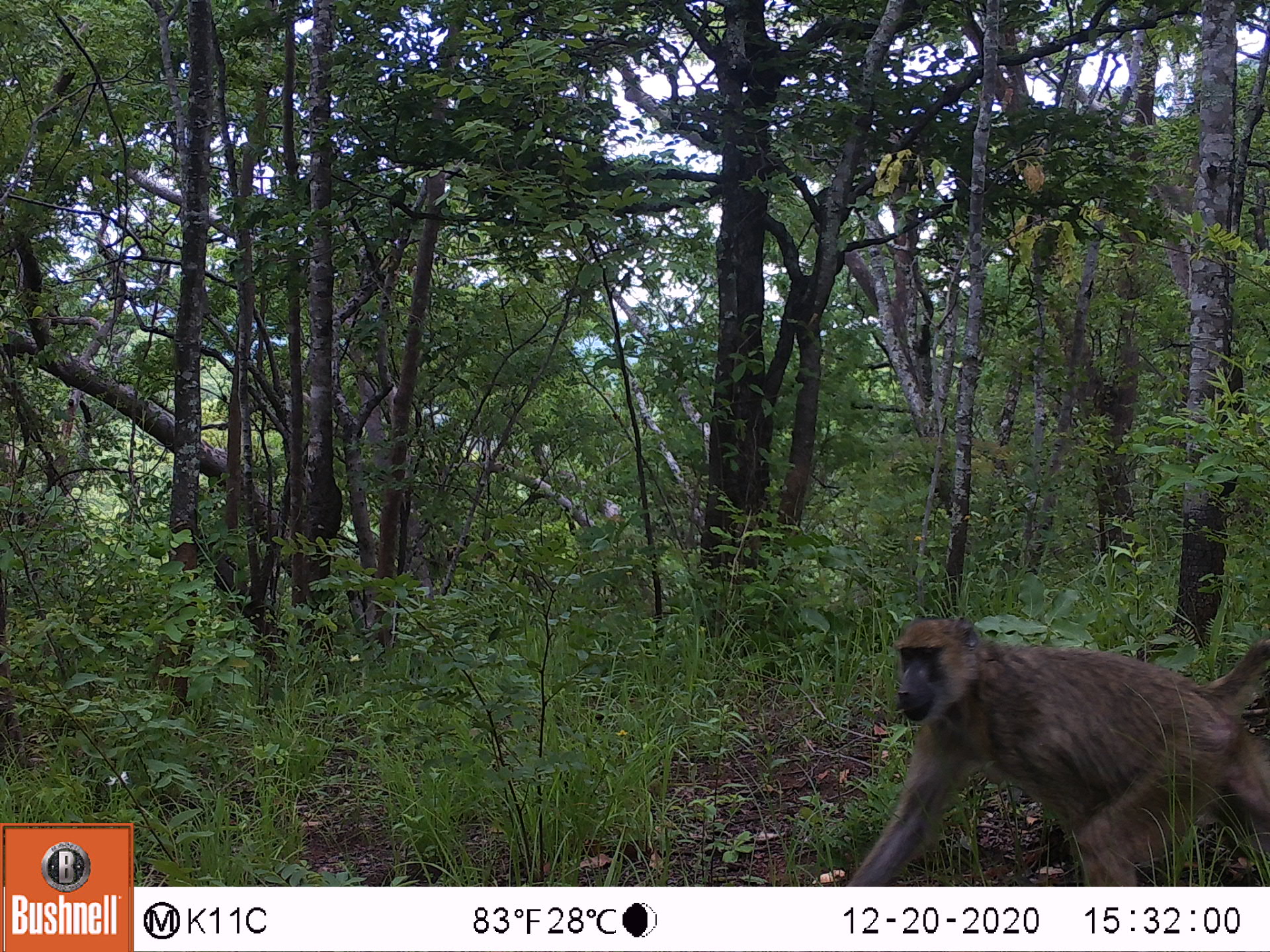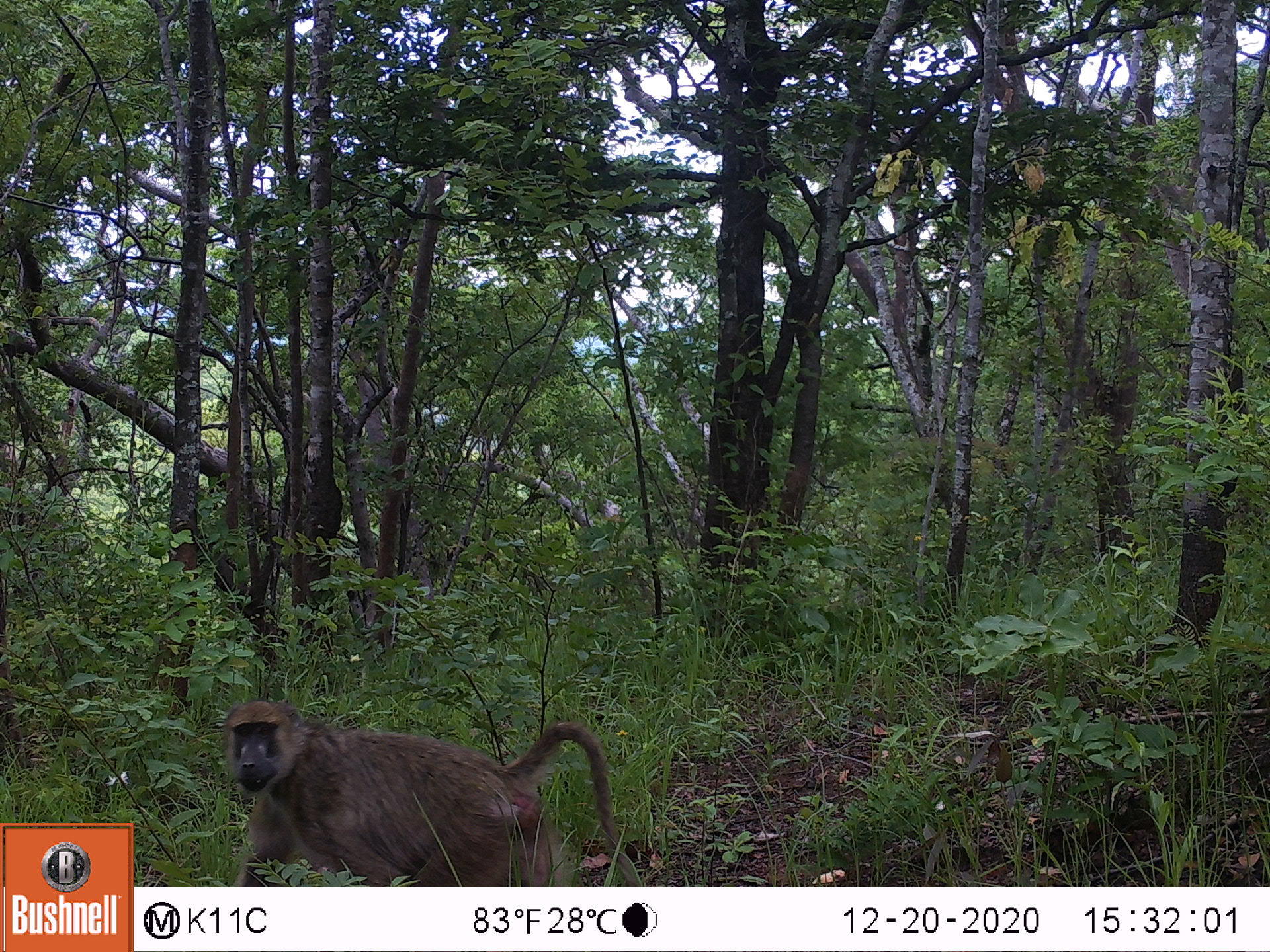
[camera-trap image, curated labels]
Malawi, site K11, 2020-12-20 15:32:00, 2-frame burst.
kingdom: Animalia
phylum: Chordata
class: Mammalia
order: Primates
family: Cercopithecidae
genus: Papio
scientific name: Papio cynocephalus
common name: yellow baboon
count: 1